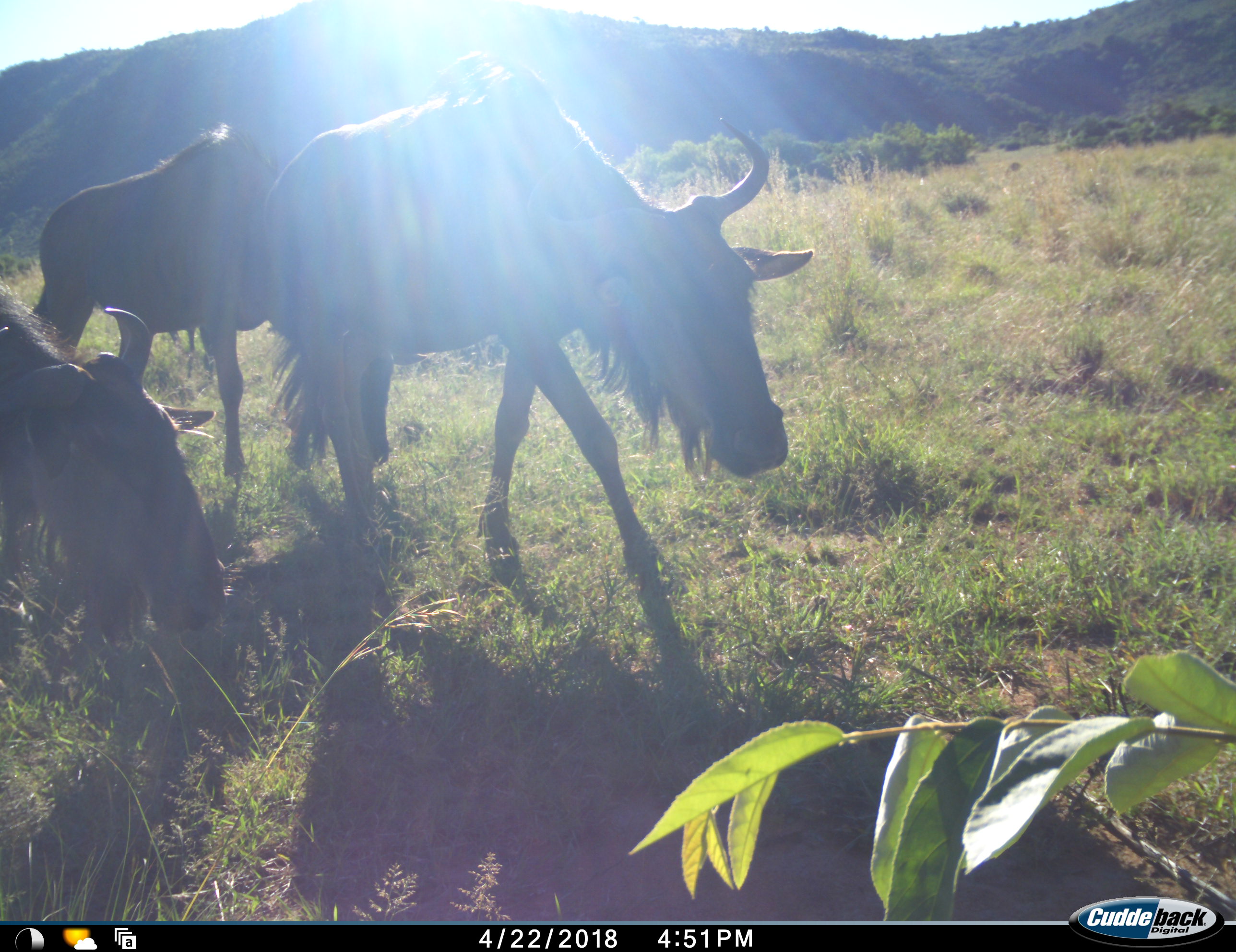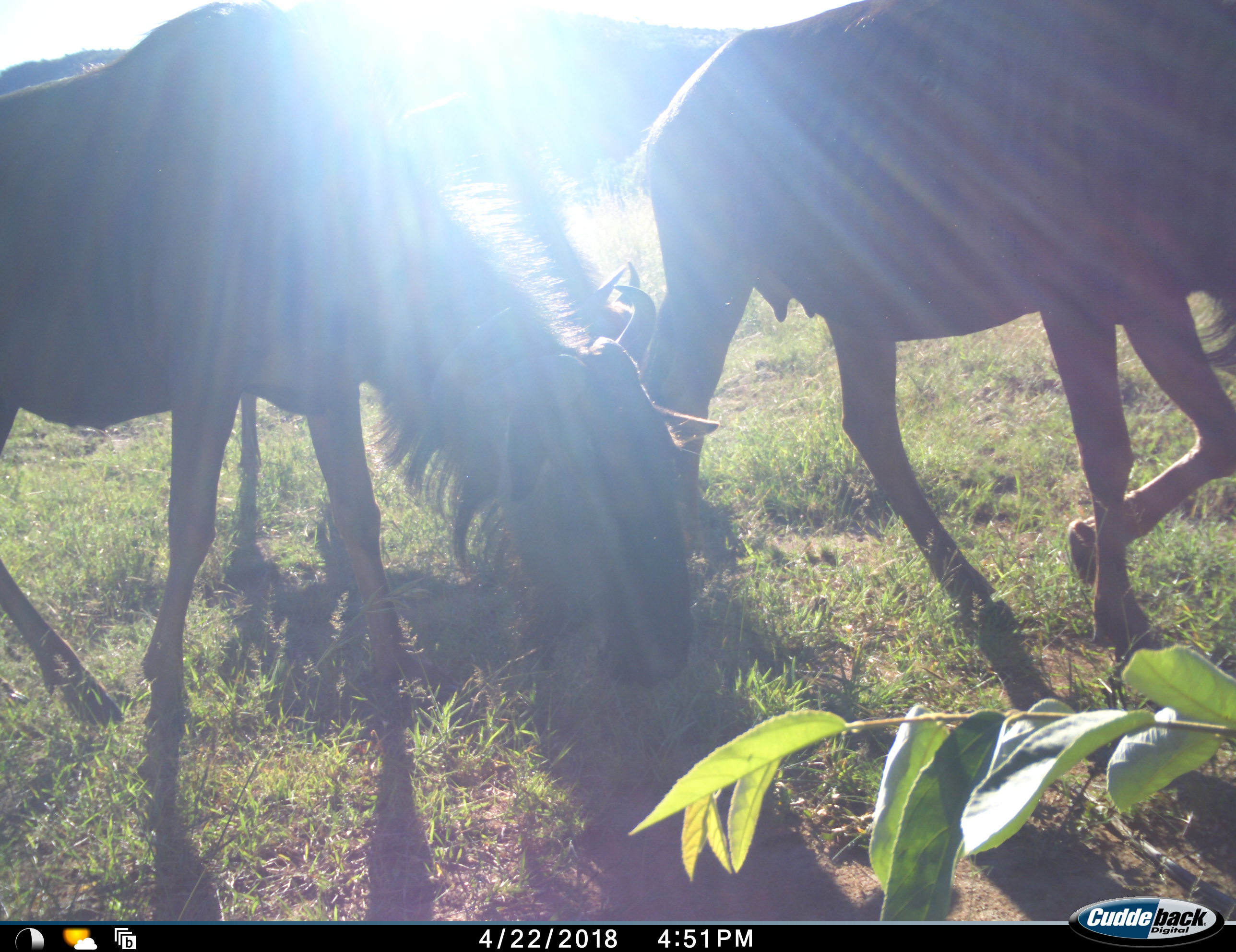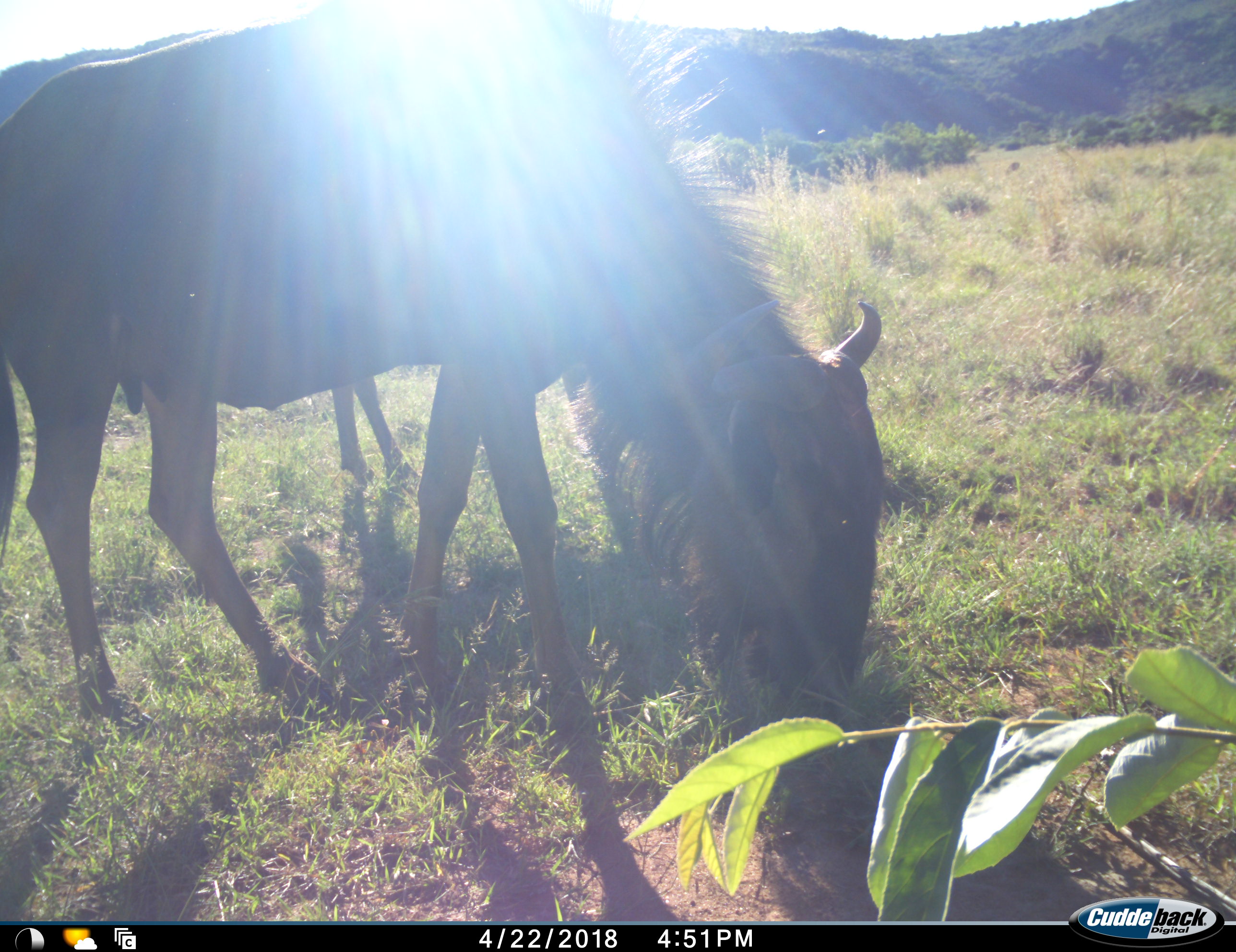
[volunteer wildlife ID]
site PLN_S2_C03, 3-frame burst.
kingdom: Animalia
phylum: Chordata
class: Mammalia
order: Artiodactyla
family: Bovidae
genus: Connochaetes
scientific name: Connochaetes taurinus taurinus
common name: blue wildebeest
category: wildebeestblue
Wildebeestblue (blue wildebeest) (Connochaetes taurinus taurinus), count 3. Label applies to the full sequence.